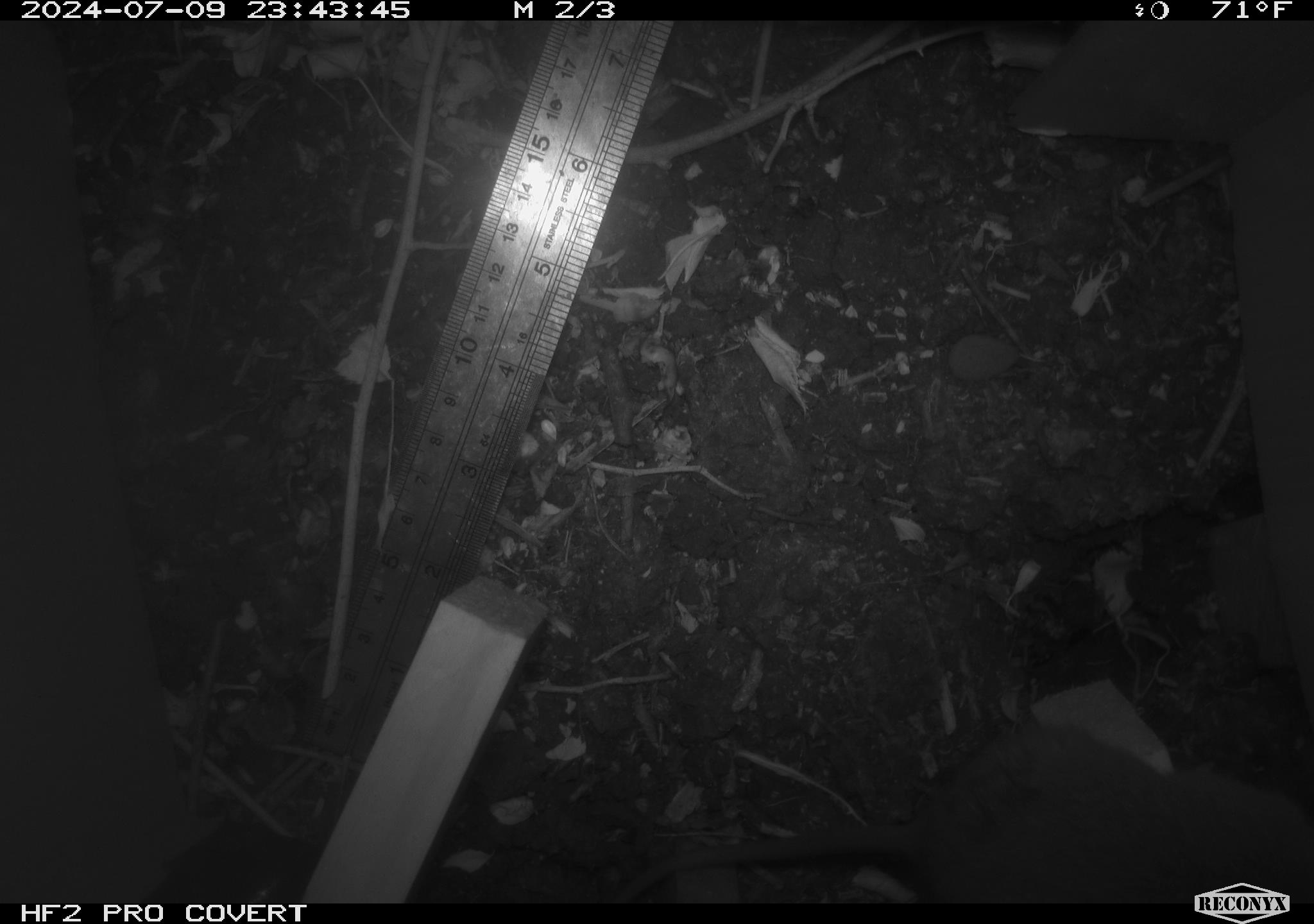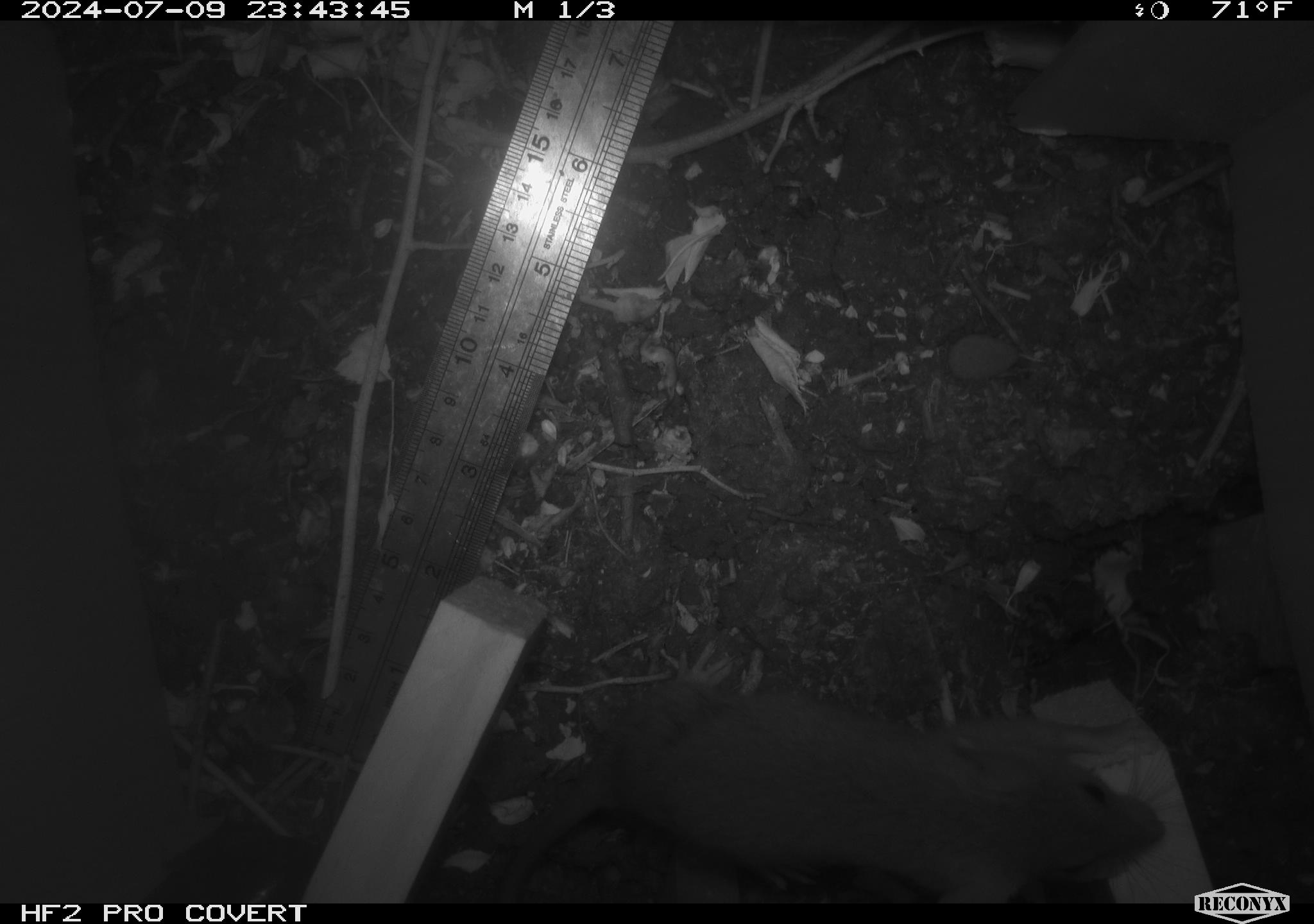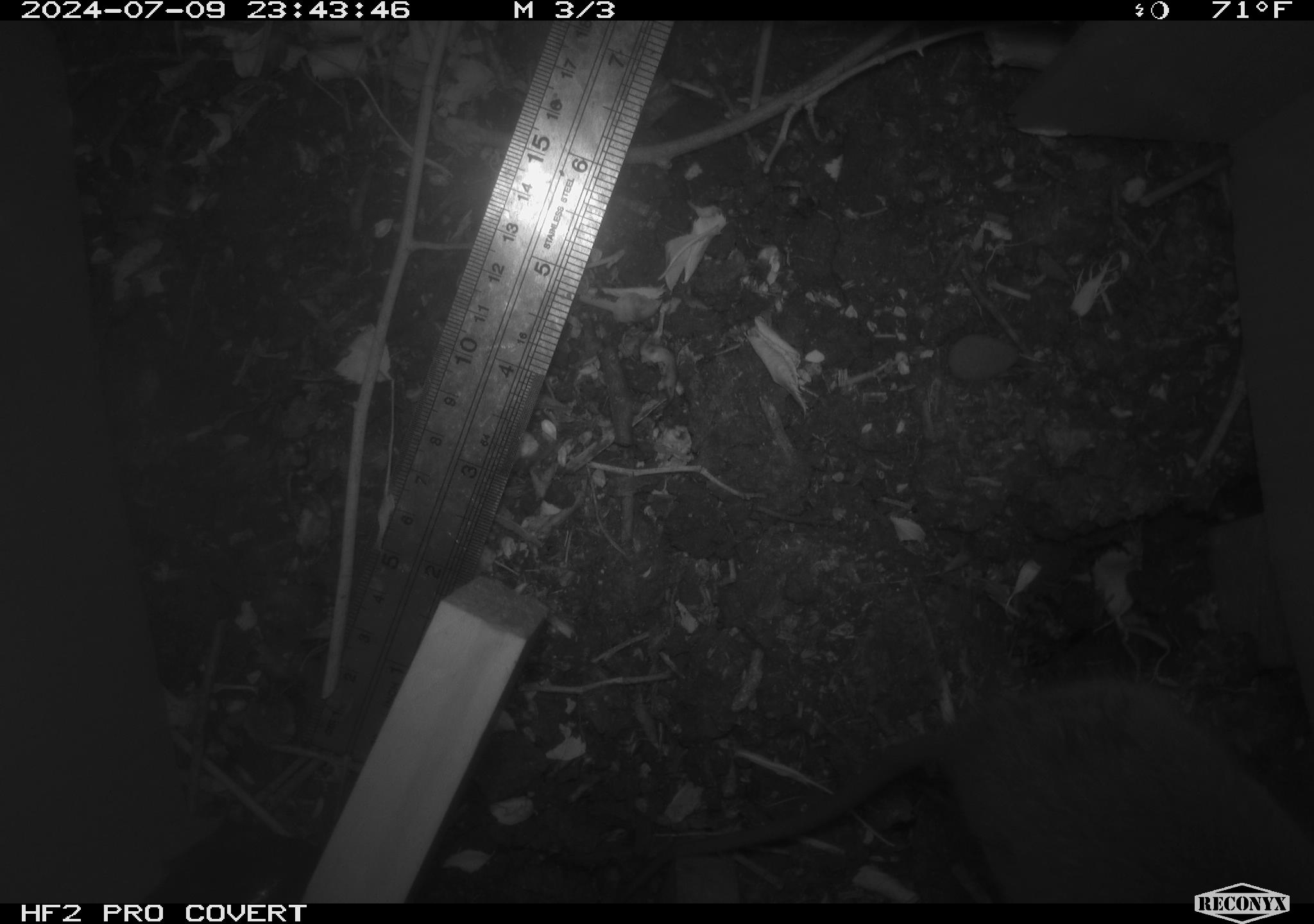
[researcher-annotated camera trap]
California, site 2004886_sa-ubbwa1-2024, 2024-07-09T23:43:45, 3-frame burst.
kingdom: Animalia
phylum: Chordata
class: Mammalia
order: Rodentia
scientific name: Rodentia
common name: mouse species